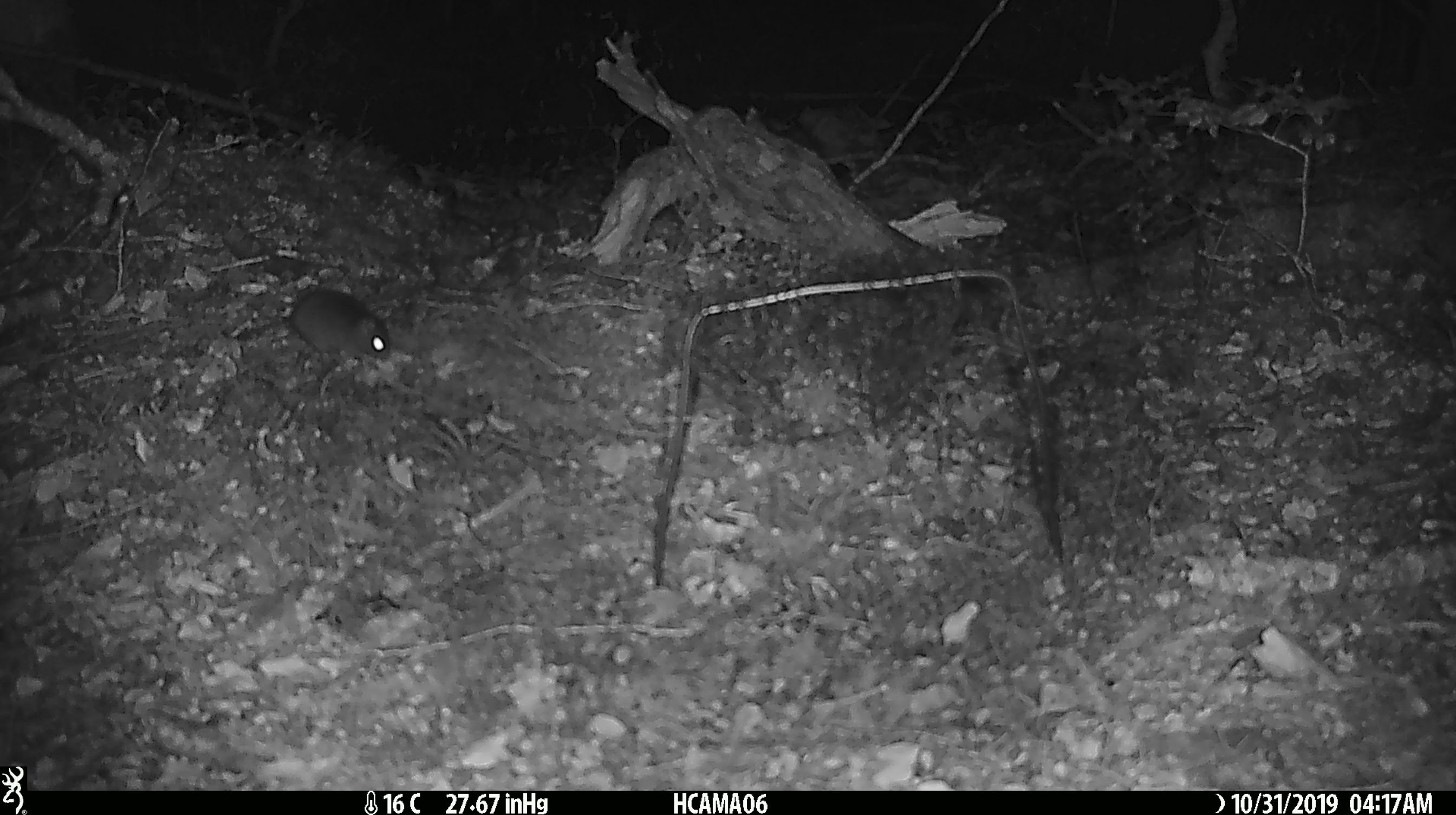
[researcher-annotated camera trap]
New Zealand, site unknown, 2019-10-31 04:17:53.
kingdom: Animalia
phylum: Chordata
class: Mammalia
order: Rodentia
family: Muridae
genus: Mus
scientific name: Mus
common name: mouse